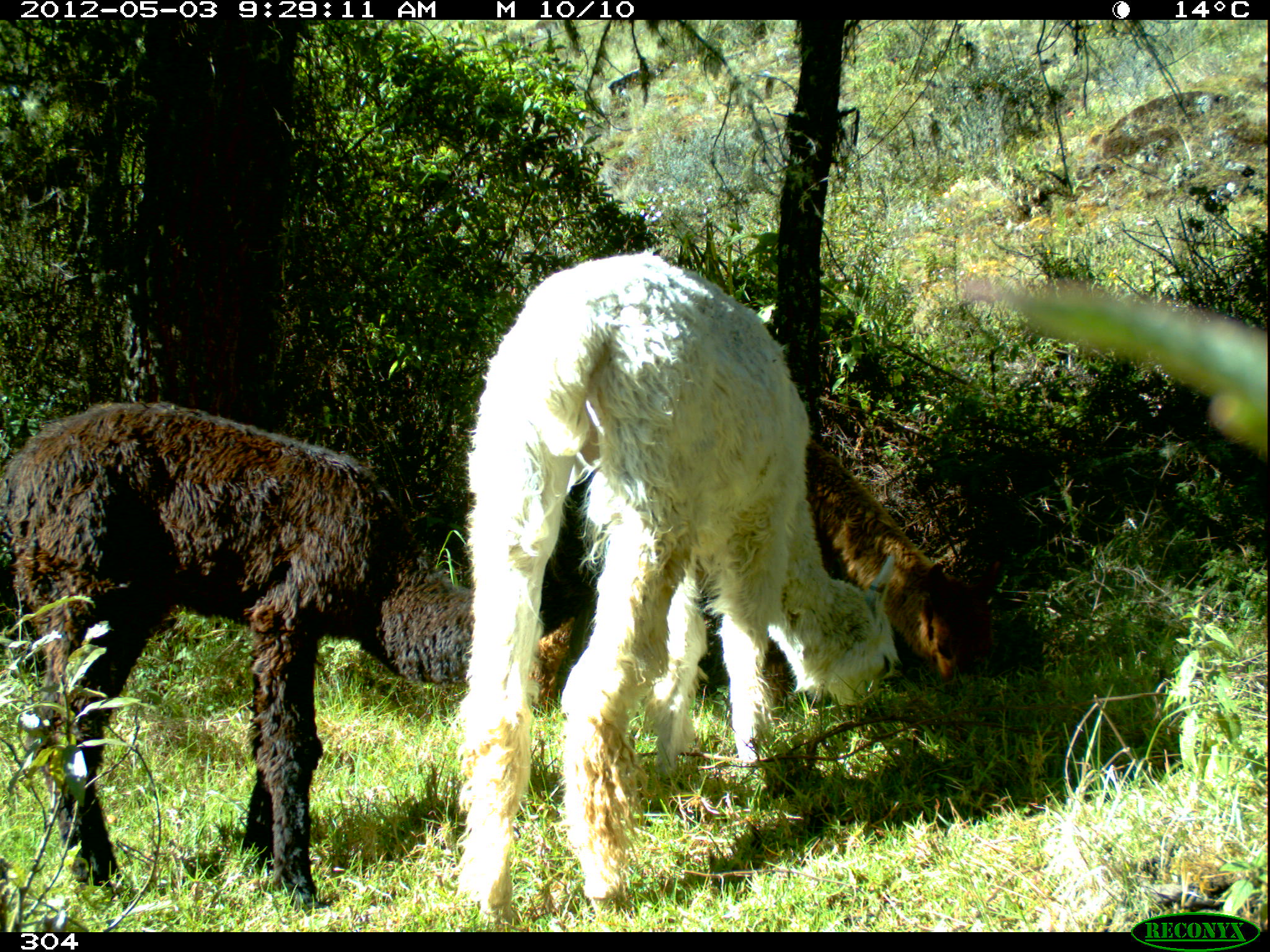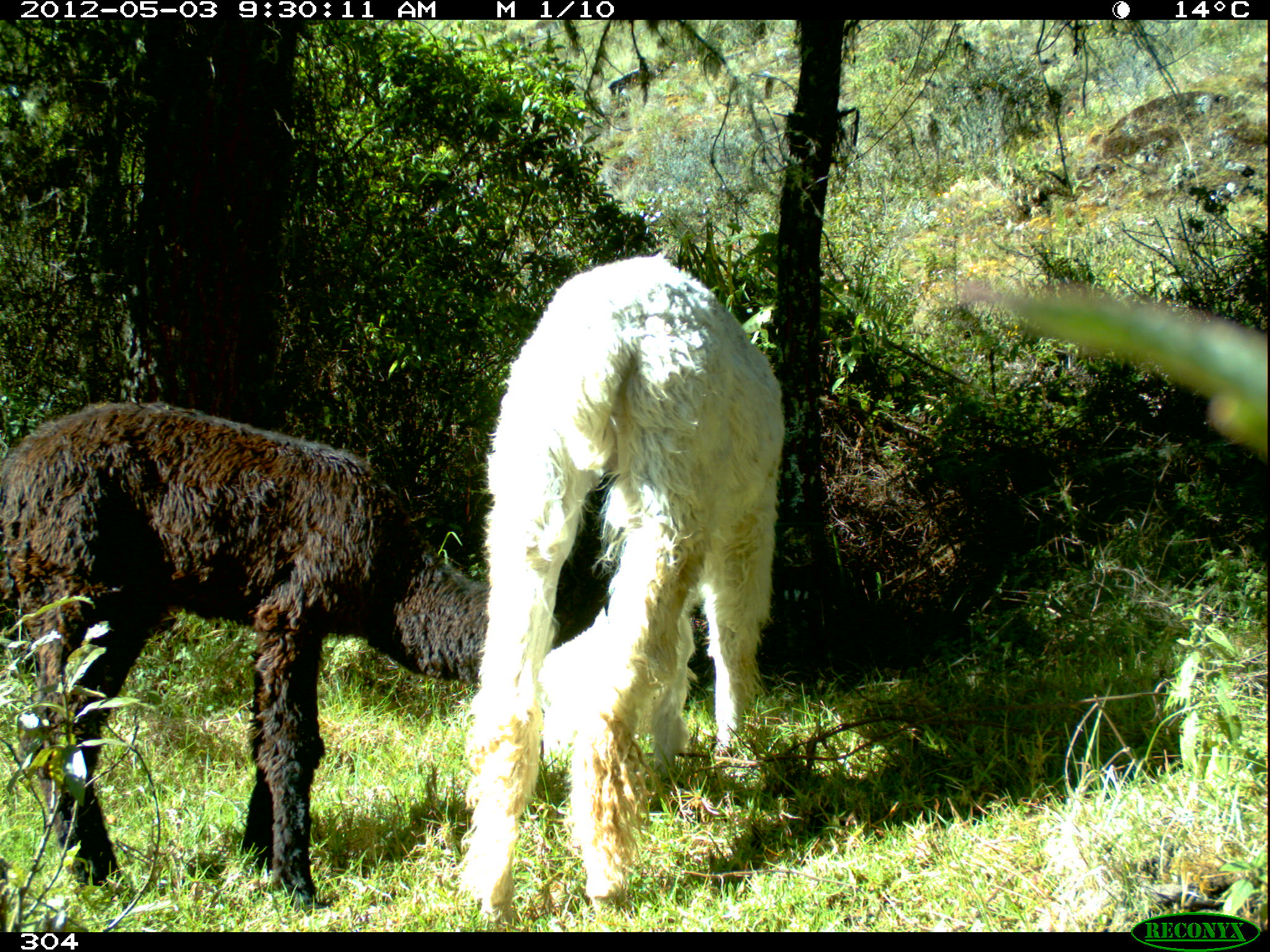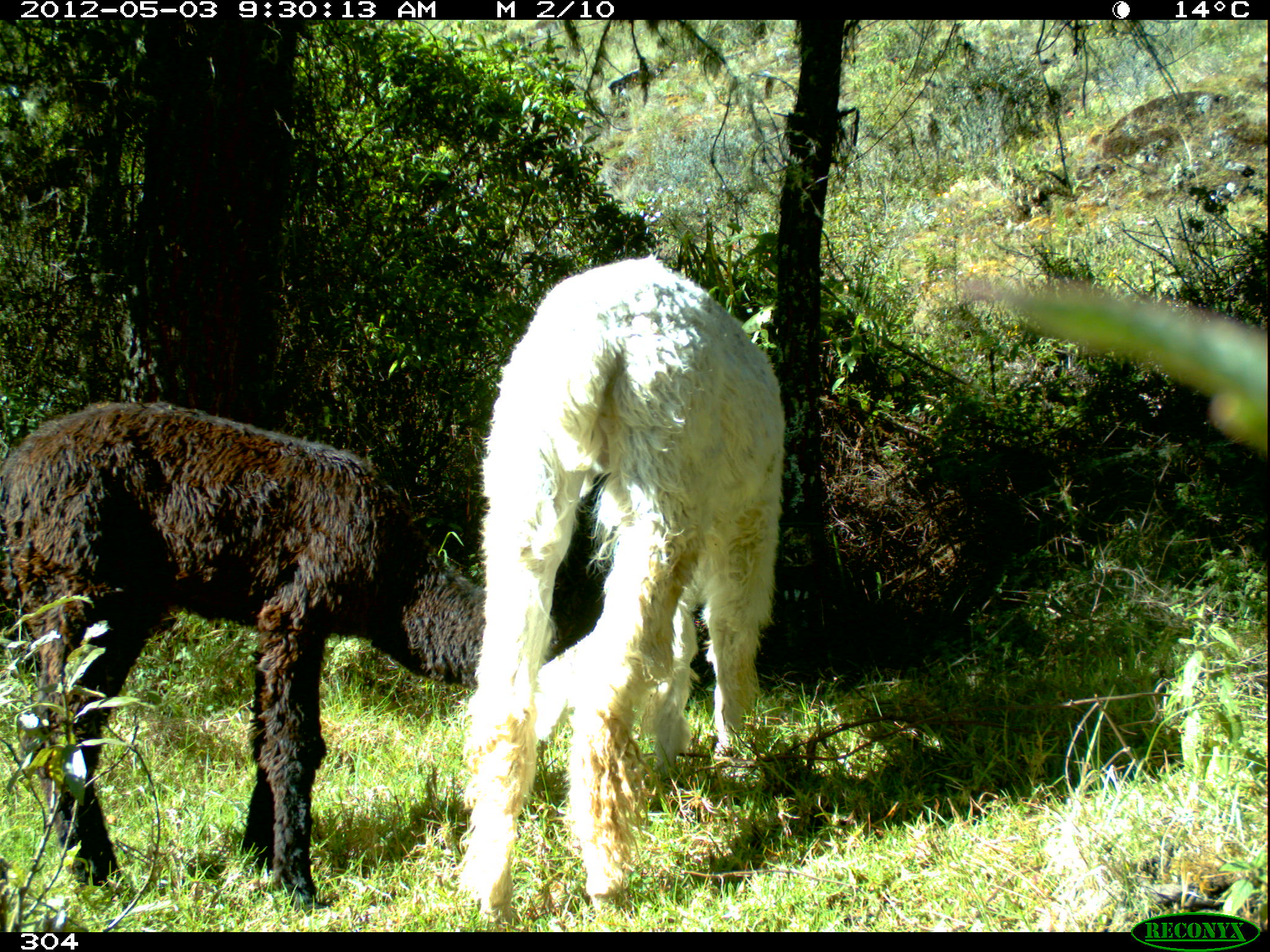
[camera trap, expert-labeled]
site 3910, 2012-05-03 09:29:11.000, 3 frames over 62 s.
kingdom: Animalia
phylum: Chordata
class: Mammalia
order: Artiodactyla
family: Camelidae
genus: Vicugna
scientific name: Vicugna pacos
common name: alpaca